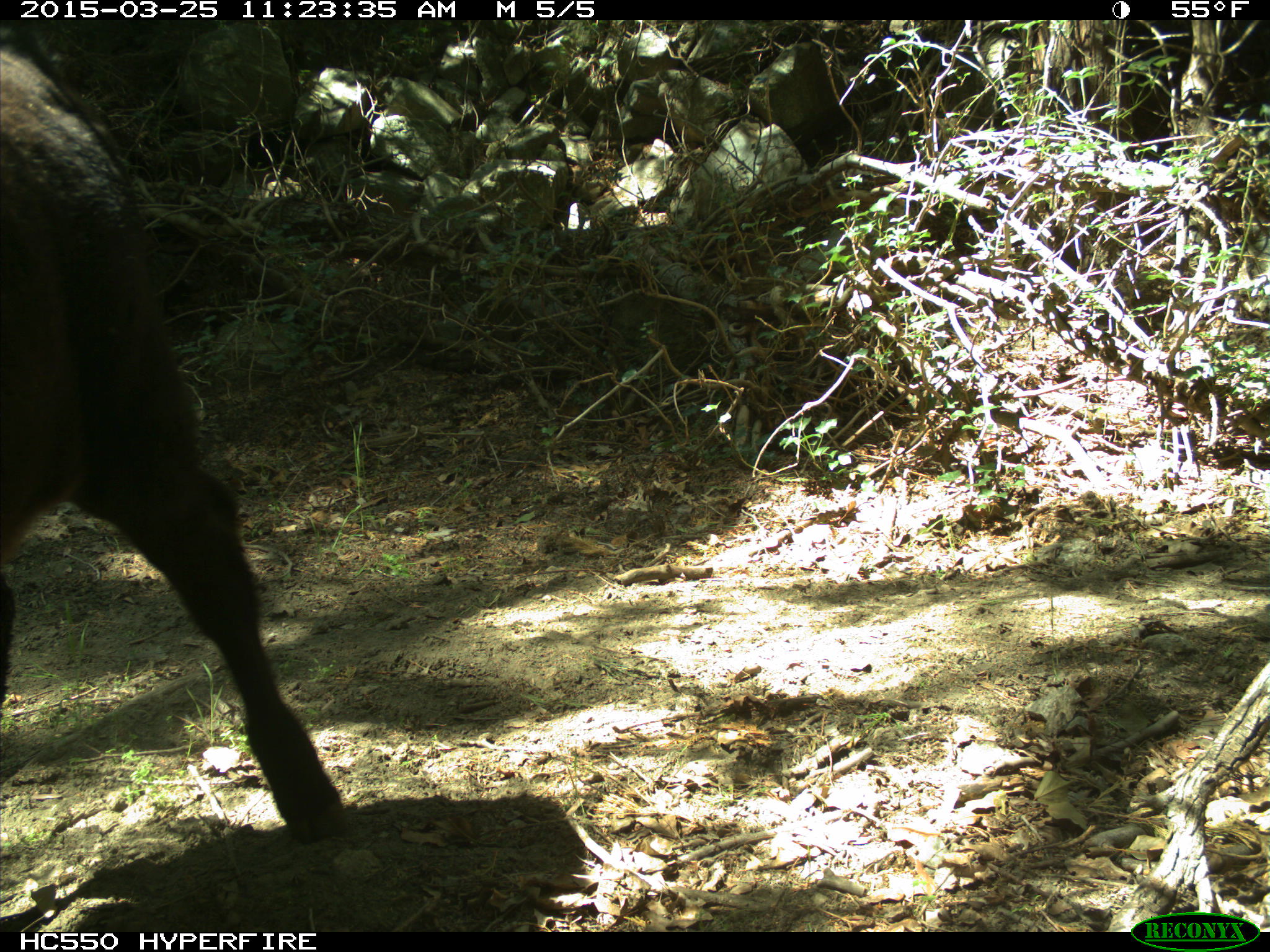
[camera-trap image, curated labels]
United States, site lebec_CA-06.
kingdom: Animalia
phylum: Chordata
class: Mammalia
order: Artiodactyla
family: Bovidae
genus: Bos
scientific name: Bos taurus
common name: domestic cow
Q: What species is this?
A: Bos taurus (domestic cow).